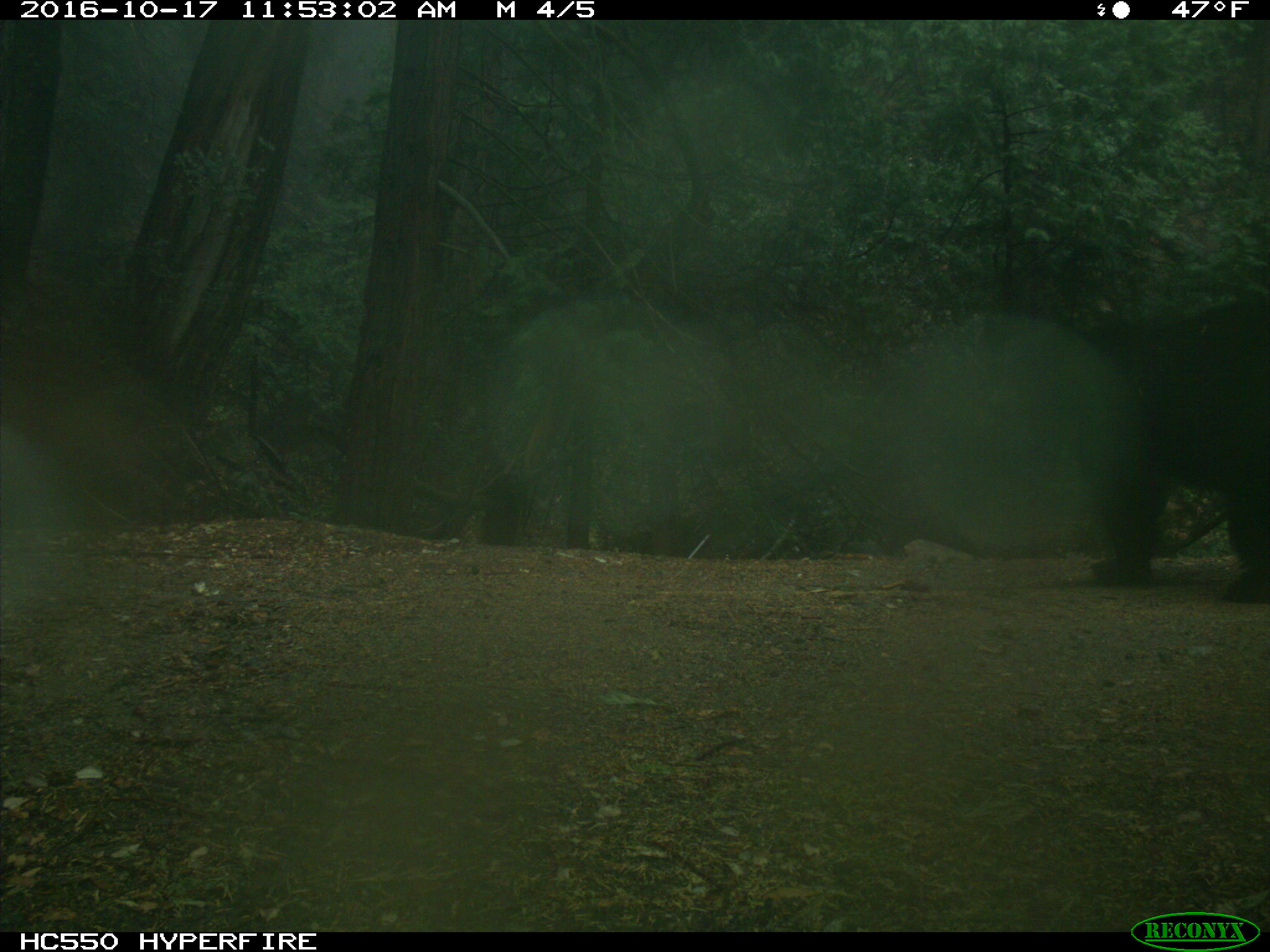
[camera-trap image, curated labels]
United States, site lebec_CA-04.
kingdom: Animalia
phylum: Chordata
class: Mammalia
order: Carnivora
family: Ursidae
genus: Ursus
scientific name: Ursus americanus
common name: american black bear